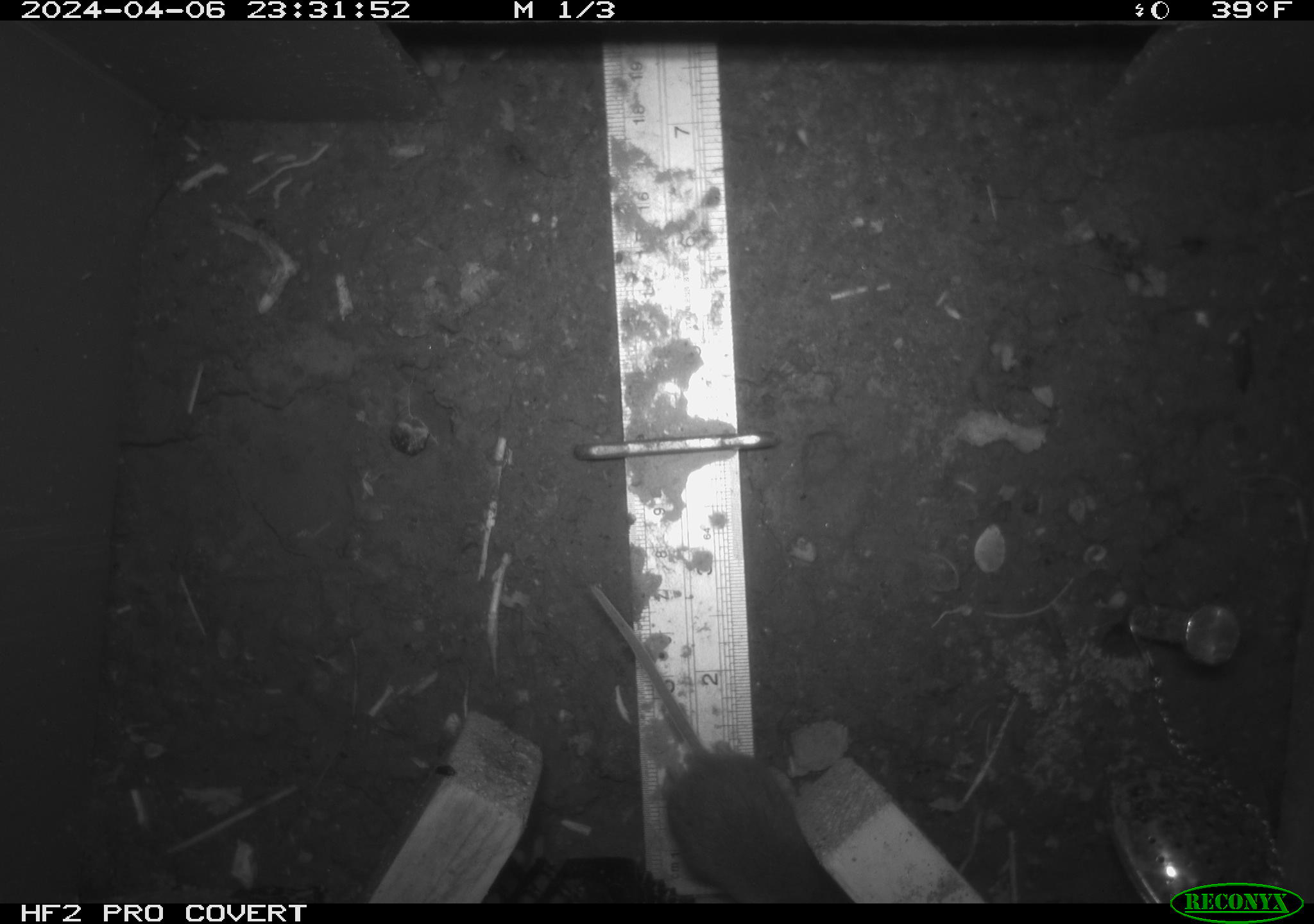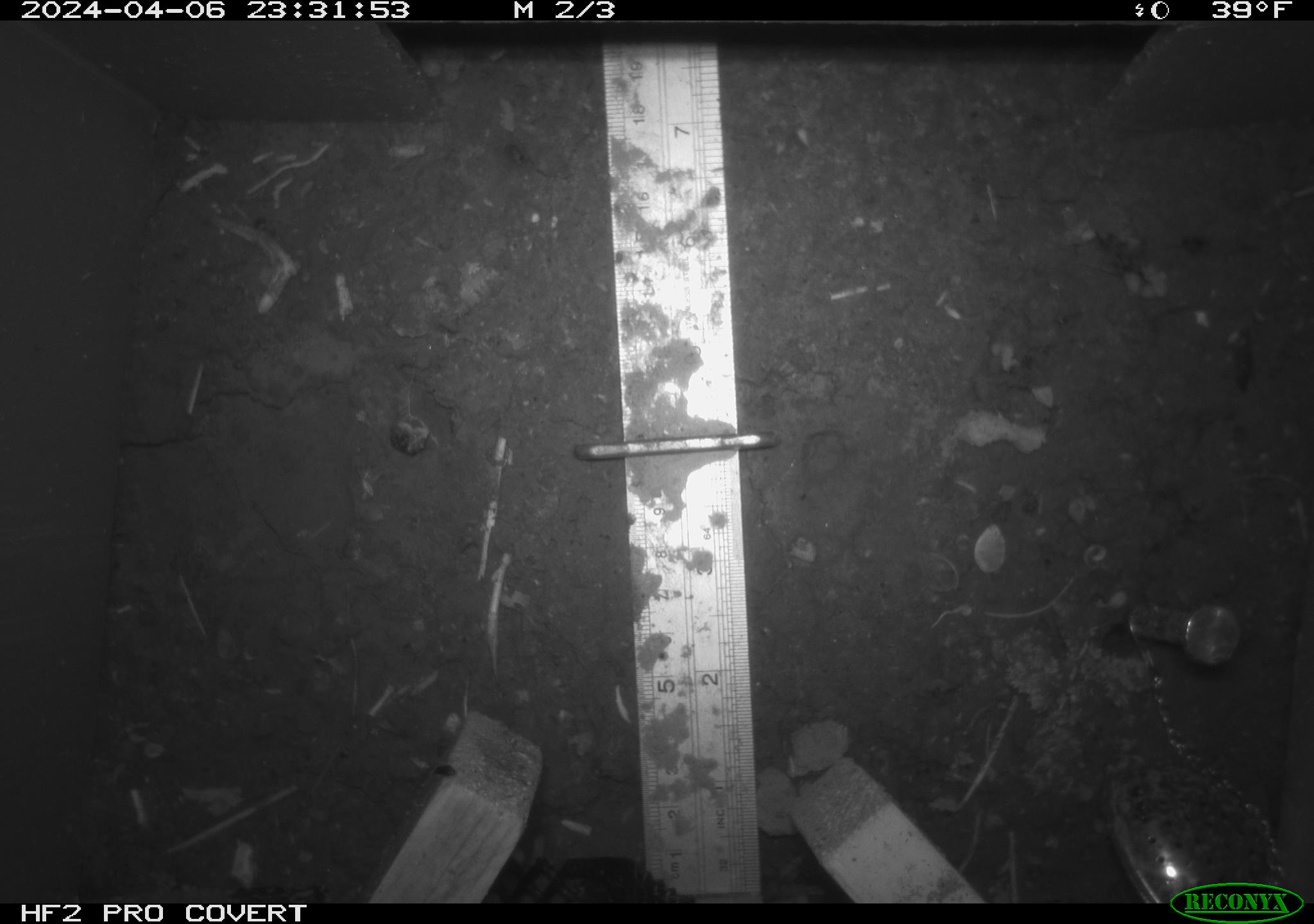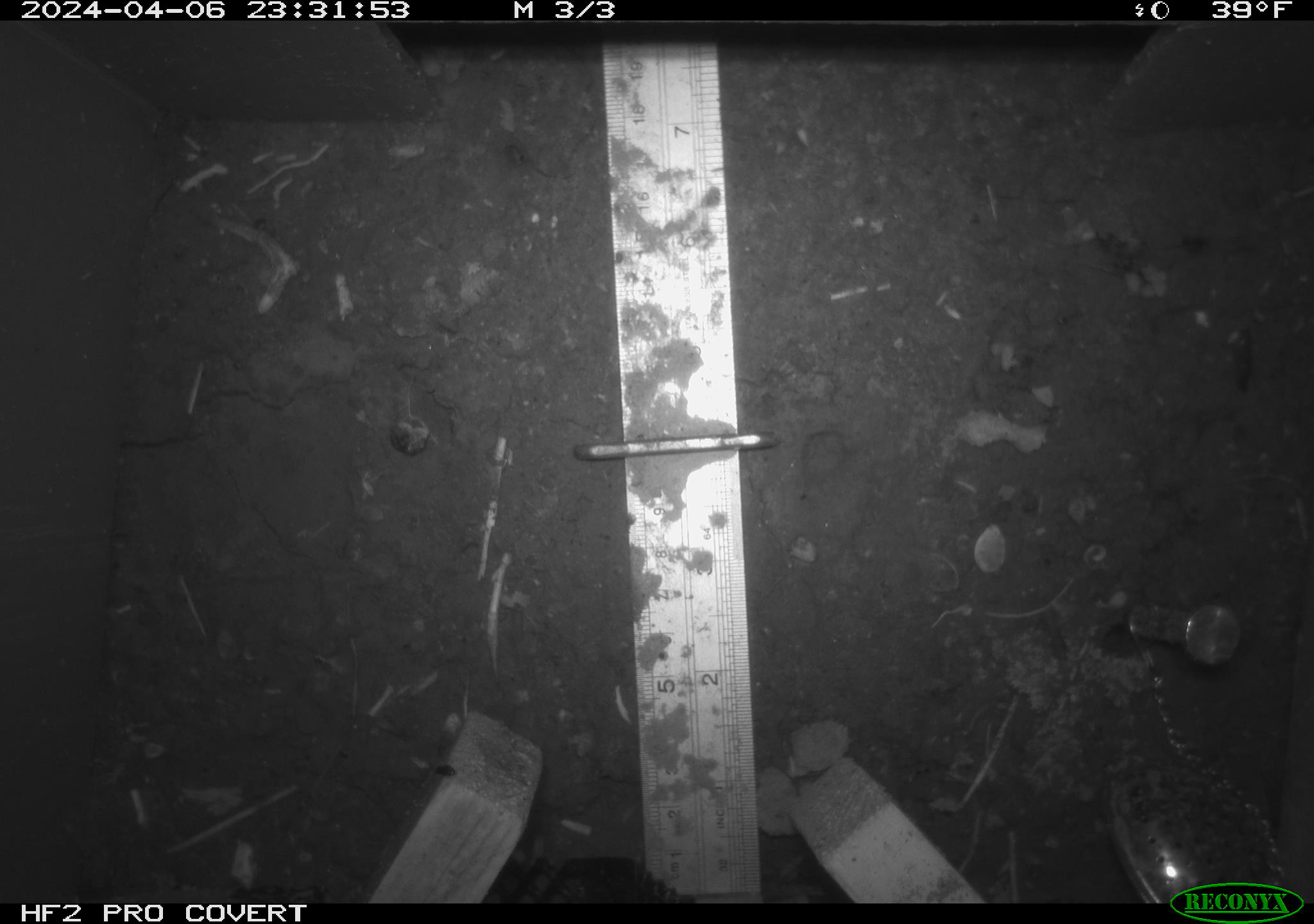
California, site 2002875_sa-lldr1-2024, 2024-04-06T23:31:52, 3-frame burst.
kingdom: Animalia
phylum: Chordata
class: Mammalia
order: Rodentia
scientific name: Rodentia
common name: mouse species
Mouse species (Rodentia).